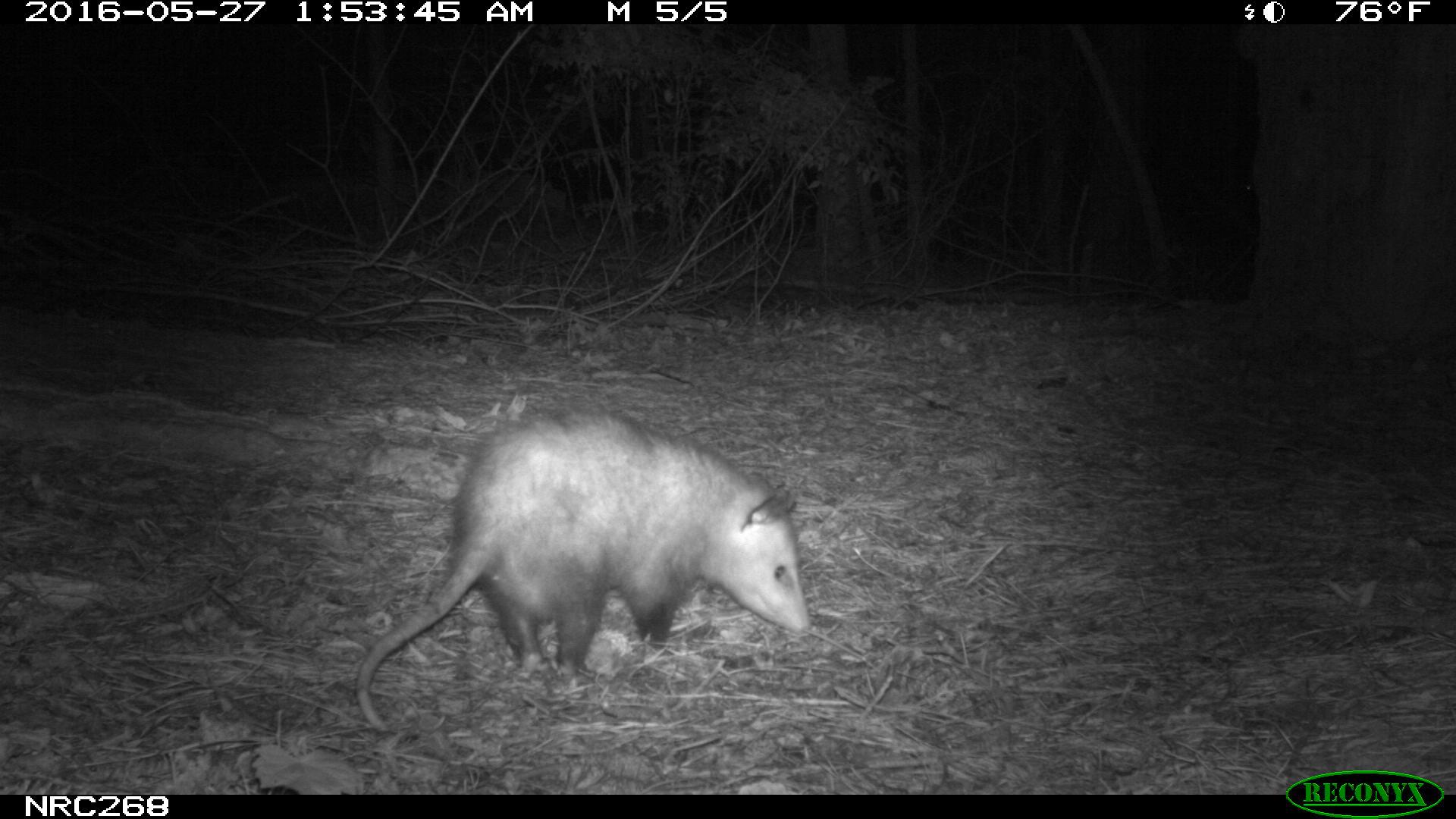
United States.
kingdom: Animalia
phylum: Chordata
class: Mammalia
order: Didelphimorphia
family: Didelphidae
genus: Didelphis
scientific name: Didelphis virginiana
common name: virginia opossum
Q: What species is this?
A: Virginia Opossum (Didelphis virginiana).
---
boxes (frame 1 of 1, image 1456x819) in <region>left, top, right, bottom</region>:
Virginia Opossum: <region>350, 399, 817, 746</region>